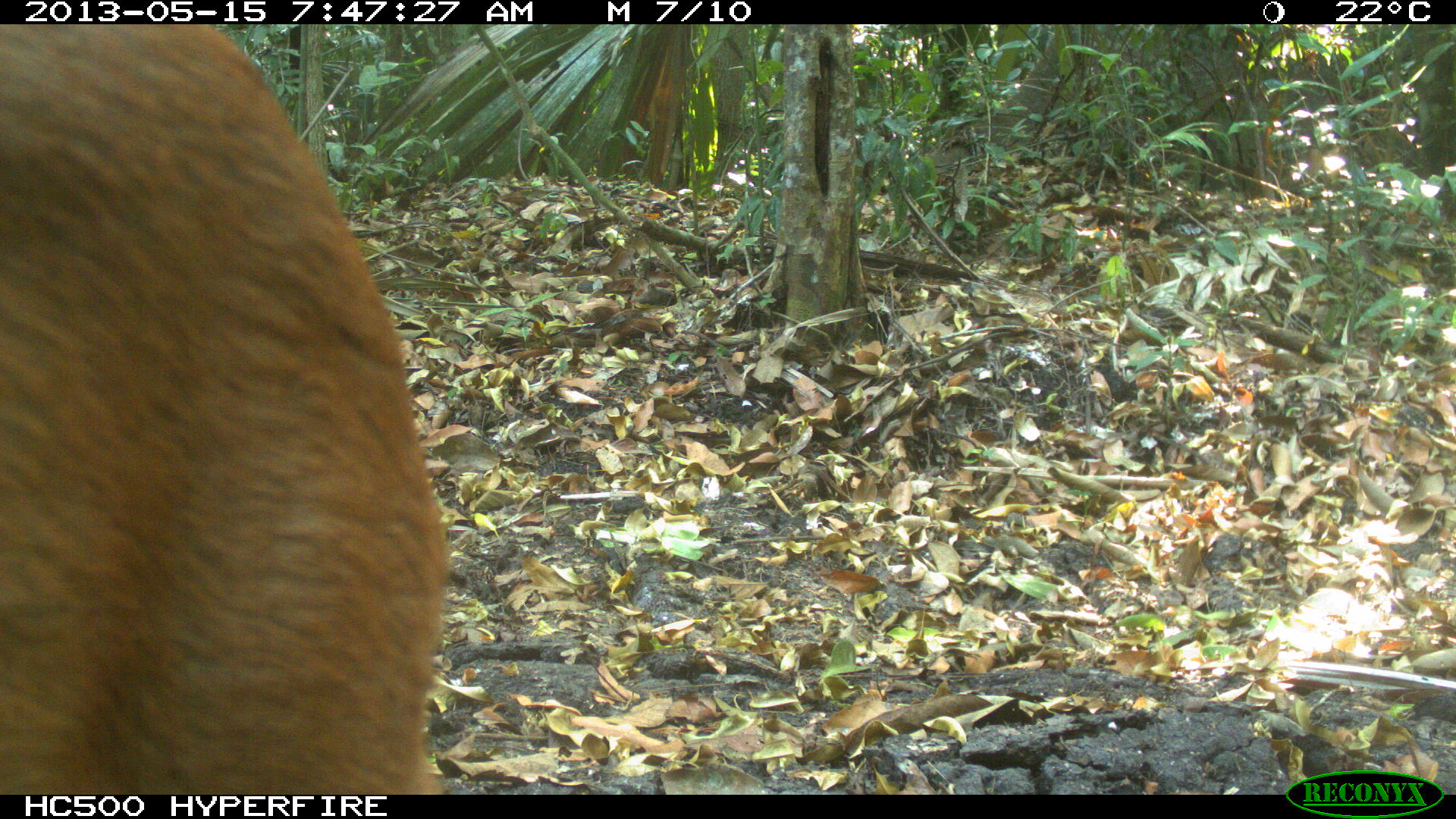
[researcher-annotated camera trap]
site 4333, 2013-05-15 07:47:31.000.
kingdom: Animalia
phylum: Chordata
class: Mammalia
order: Artiodactyla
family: Cervidae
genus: Mazama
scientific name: Mazama temama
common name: central american red brocket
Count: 1.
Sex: female.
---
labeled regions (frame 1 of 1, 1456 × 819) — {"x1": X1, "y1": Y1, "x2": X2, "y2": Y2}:
mazama temama: {"x1": 0, "y1": 17, "x2": 452, "y2": 794}